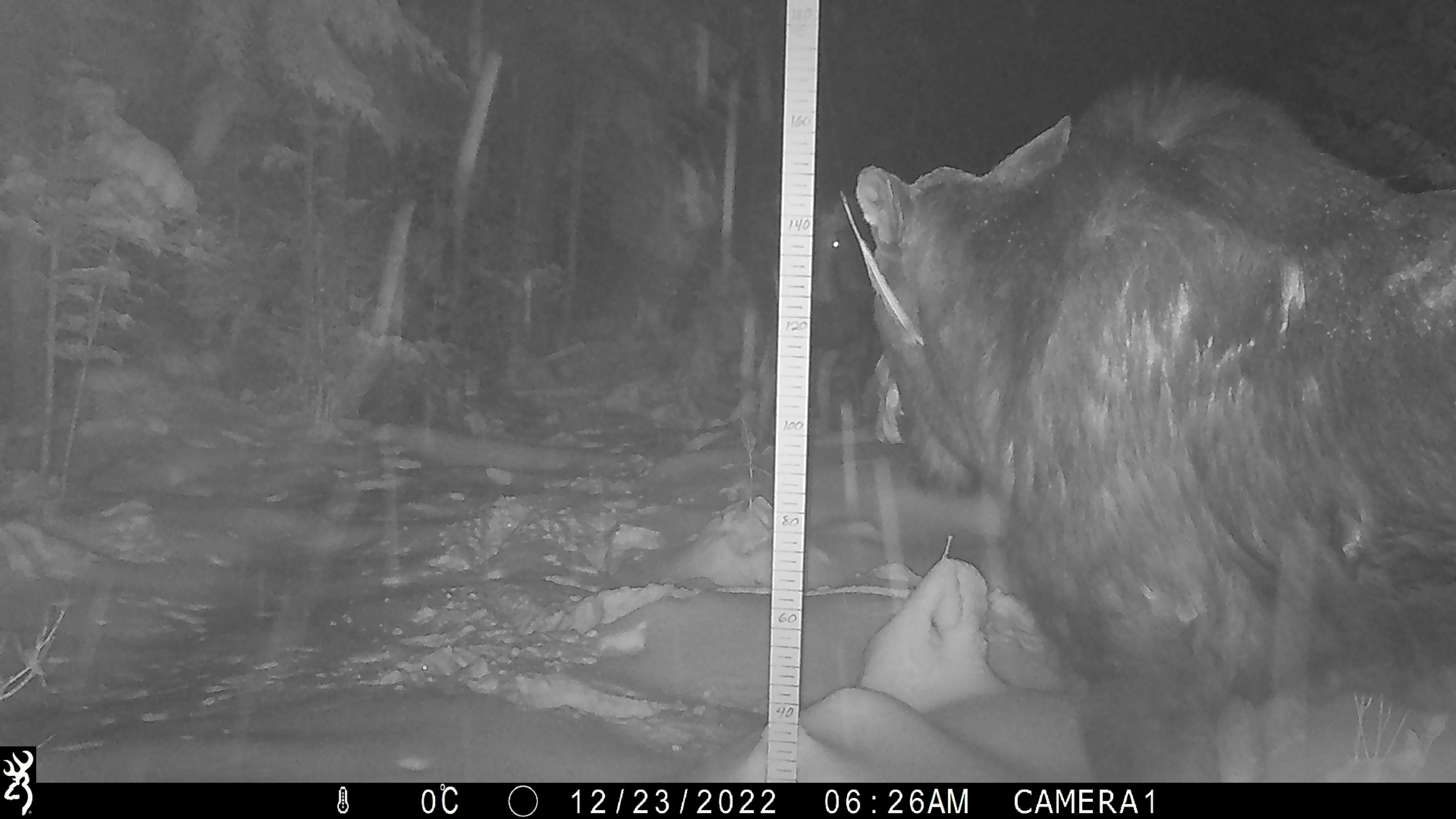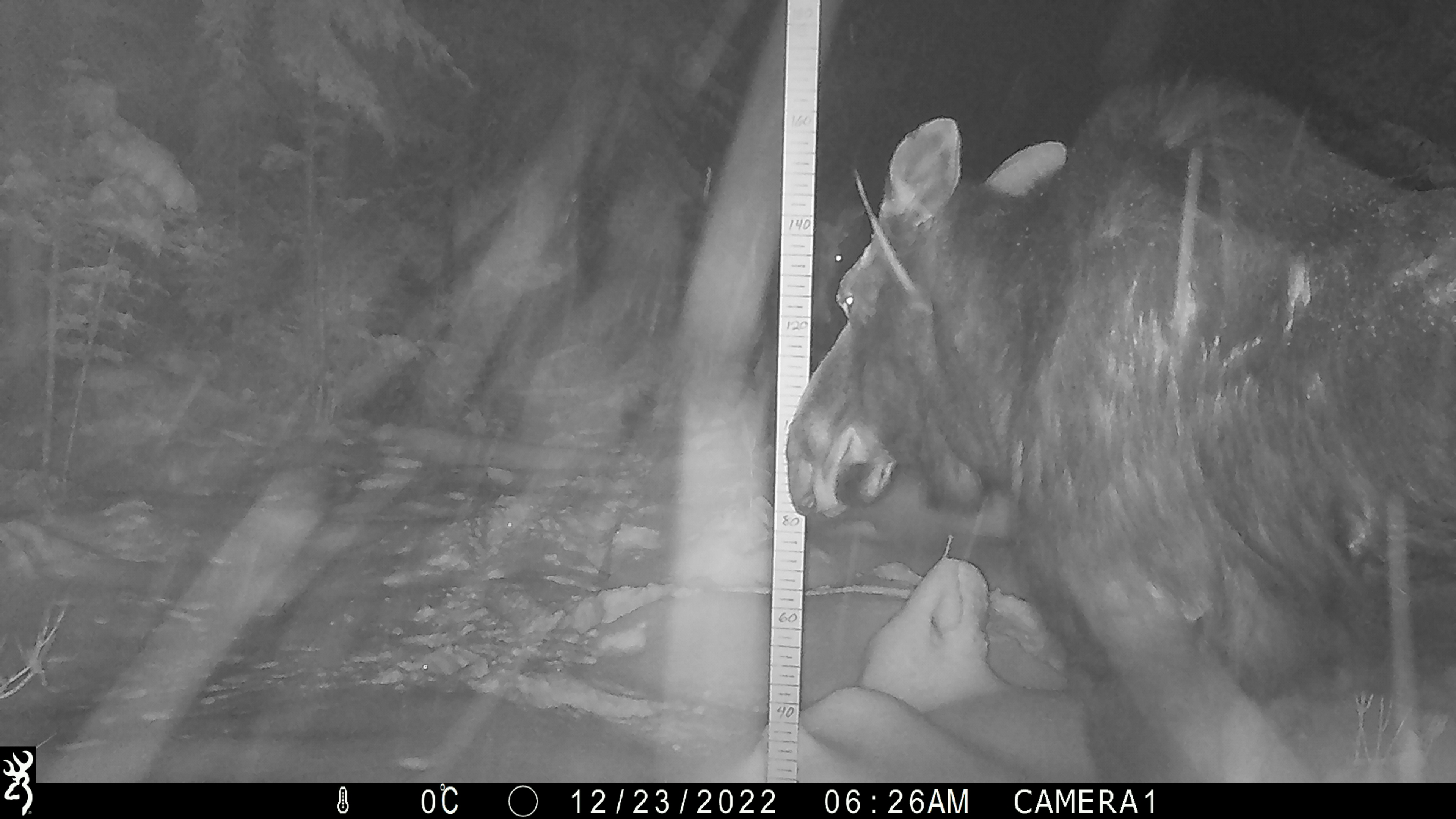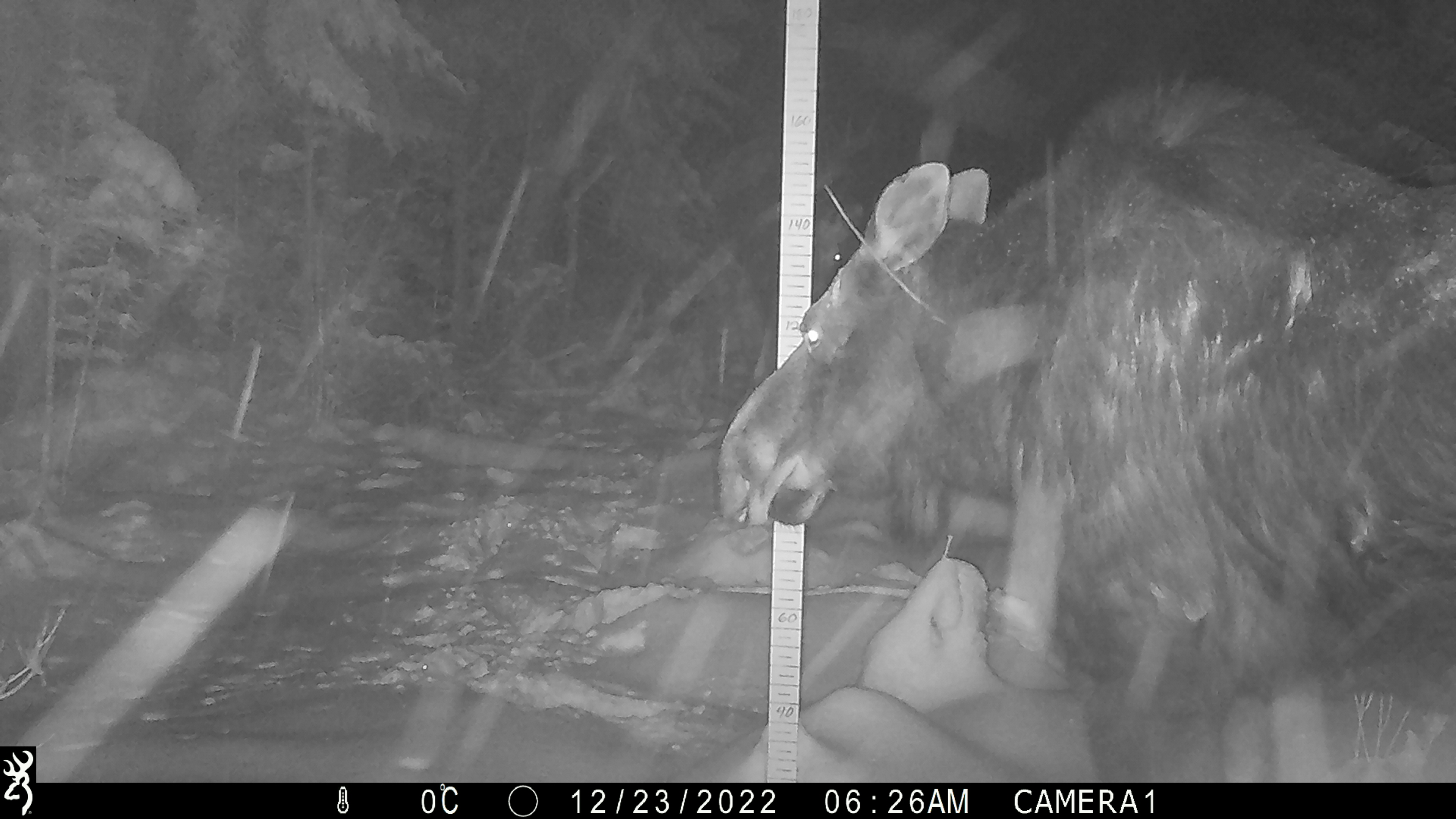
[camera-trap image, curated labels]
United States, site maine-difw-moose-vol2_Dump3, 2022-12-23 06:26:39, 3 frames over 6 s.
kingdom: Animalia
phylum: Chordata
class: Mammalia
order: Artiodactyla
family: Cervidae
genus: Alces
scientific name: Alces alces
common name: moose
Moose (Alces alces).